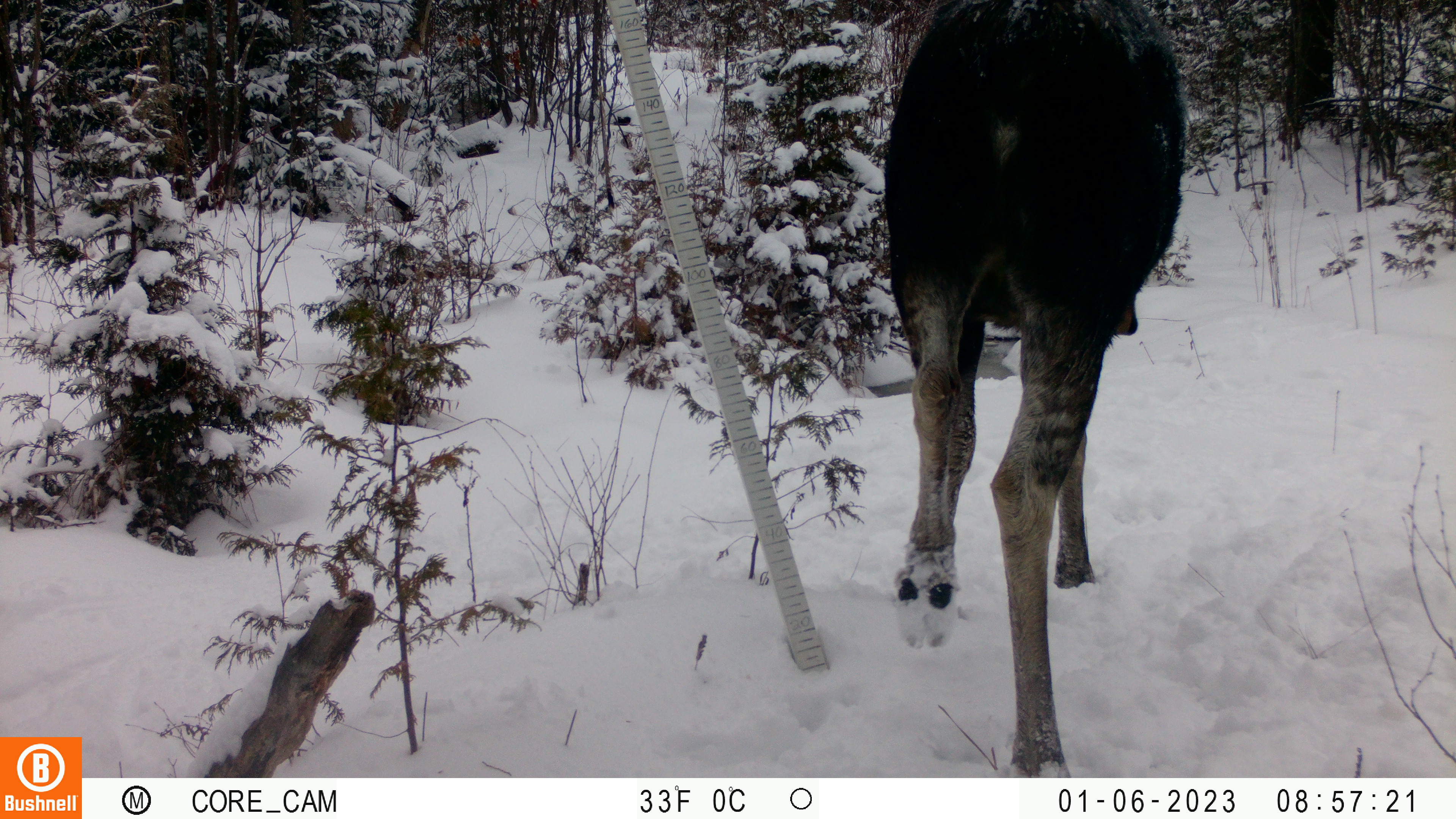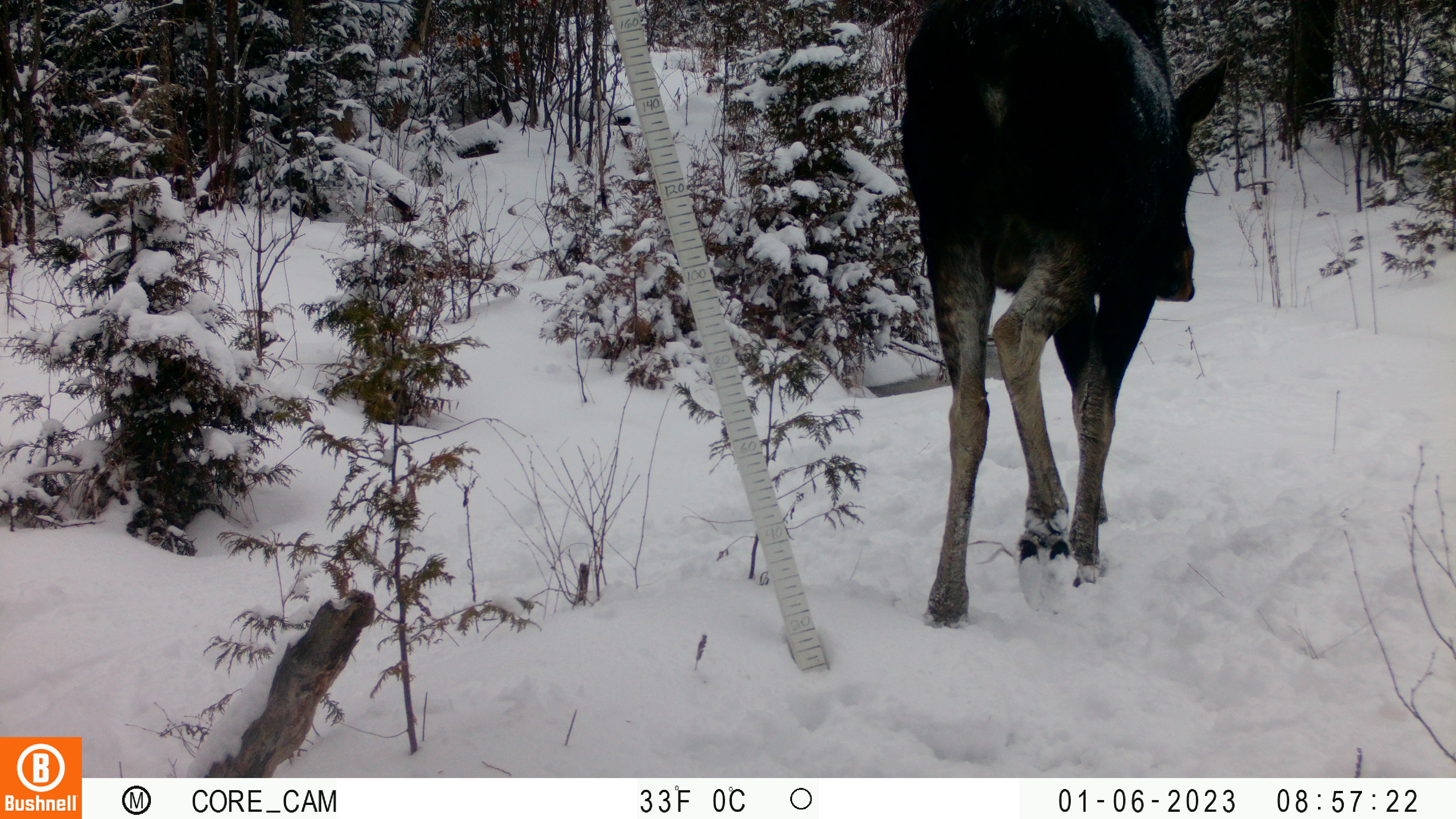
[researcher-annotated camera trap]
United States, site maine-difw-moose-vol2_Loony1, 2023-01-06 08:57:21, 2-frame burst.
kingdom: Animalia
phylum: Chordata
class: Mammalia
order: Artiodactyla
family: Cervidae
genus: Alces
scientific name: Alces alces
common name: moose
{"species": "moose (Alces alces)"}